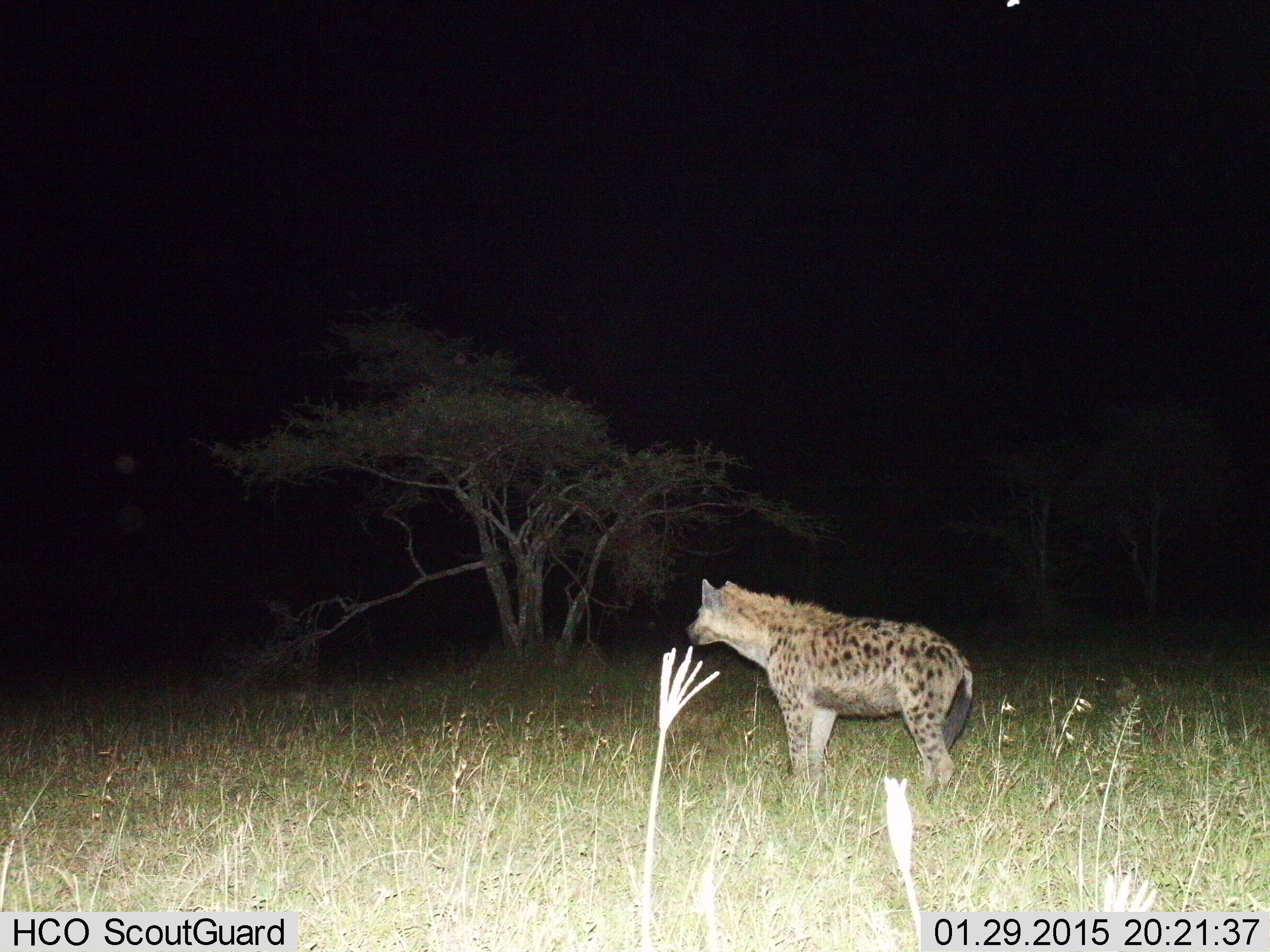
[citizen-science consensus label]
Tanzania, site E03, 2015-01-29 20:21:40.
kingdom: Animalia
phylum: Chordata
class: Mammalia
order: Carnivora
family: Hyaenidae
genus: Crocuta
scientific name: Crocuta crocuta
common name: spotted hyena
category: hyenaspotted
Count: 1.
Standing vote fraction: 100%.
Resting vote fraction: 0%.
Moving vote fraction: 0%.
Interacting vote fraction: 0%.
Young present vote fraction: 0%.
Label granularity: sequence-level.